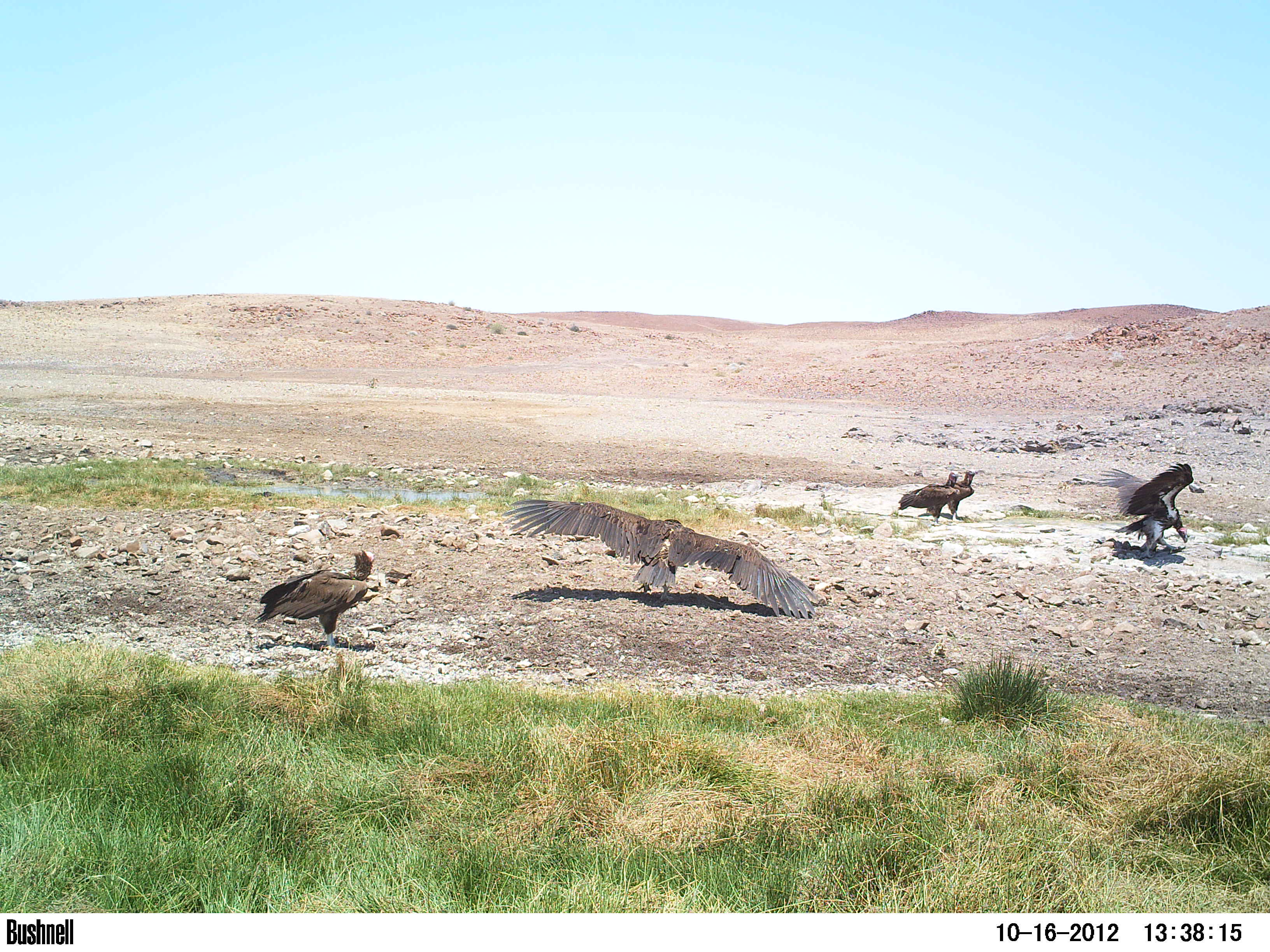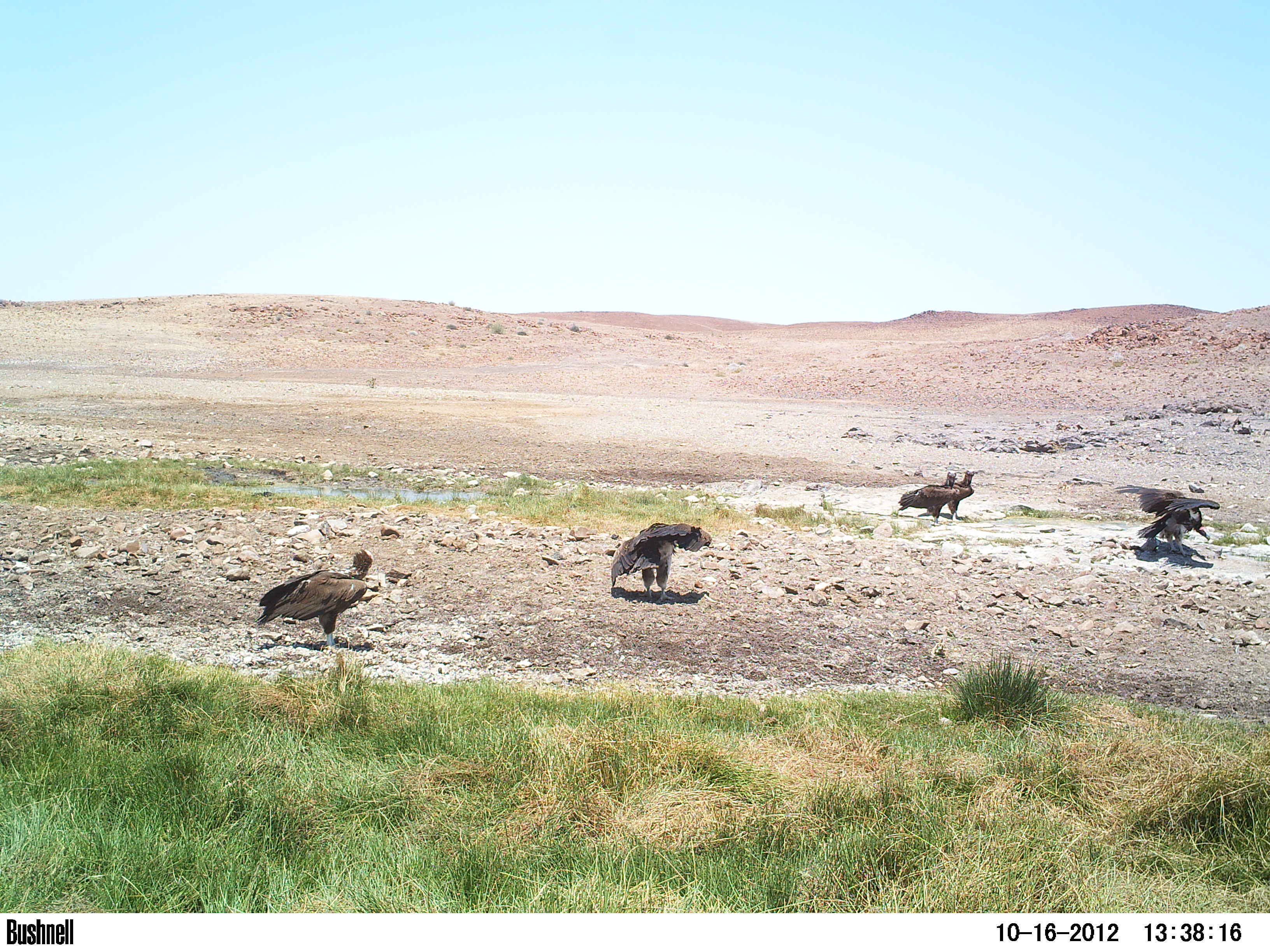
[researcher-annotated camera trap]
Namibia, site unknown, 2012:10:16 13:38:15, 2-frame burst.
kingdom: Animalia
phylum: Chordata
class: Aves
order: Accipitriformes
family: Accipitridae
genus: Torgos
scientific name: Torgos tracheliotos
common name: lappet-faced vulture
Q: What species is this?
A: Torgos tracheliotos (lappet-faced vulture).